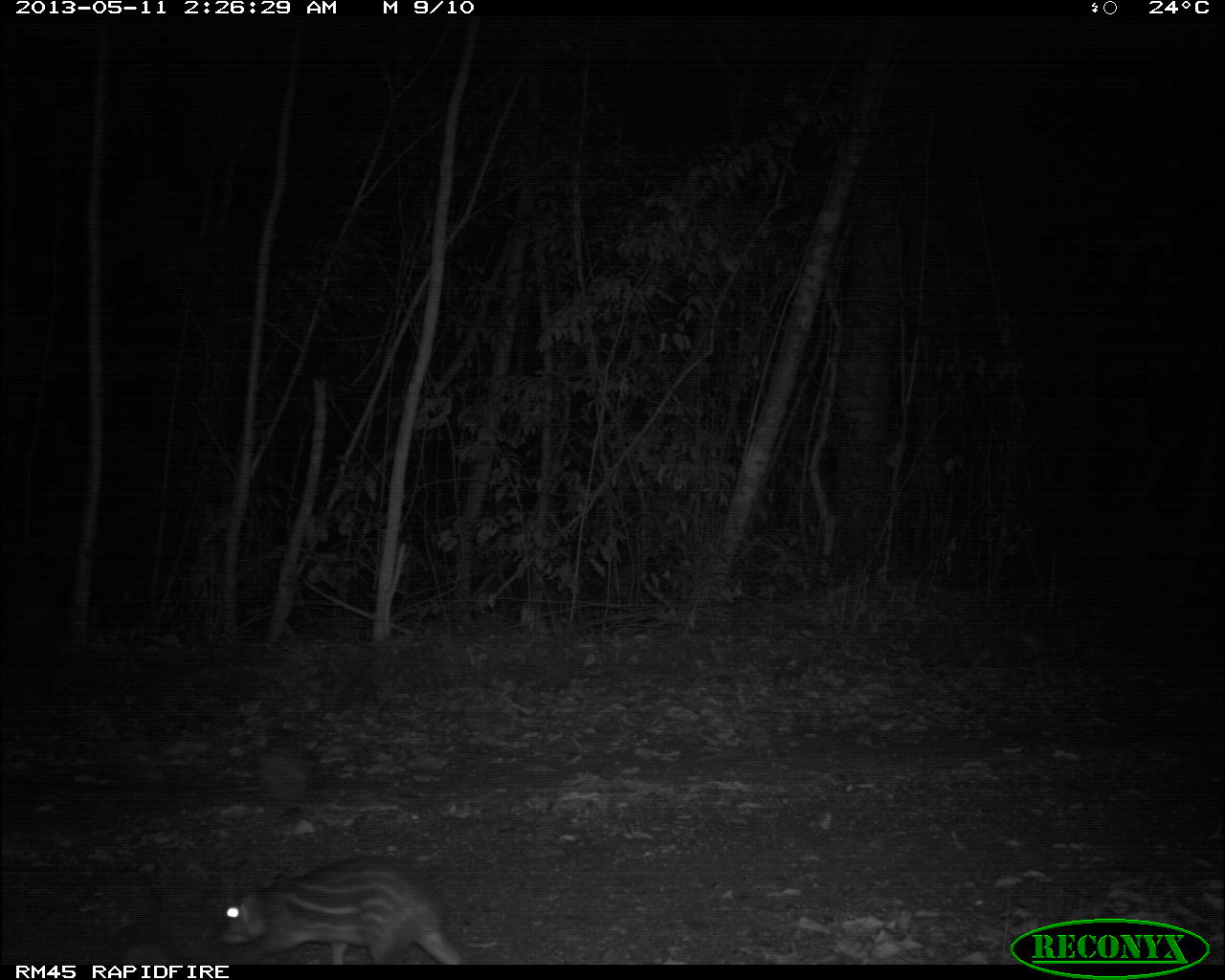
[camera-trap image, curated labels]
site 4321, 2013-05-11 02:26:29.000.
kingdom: Animalia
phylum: Chordata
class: Mammalia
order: Rodentia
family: Cuniculidae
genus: Cuniculus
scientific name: Cuniculus paca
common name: lowland paca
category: agouti paca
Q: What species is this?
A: Agouti paca (lowland paca) (Cuniculus paca).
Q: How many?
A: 1.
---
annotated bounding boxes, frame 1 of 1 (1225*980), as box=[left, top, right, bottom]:
agouti paca: box=[217, 854, 464, 964]